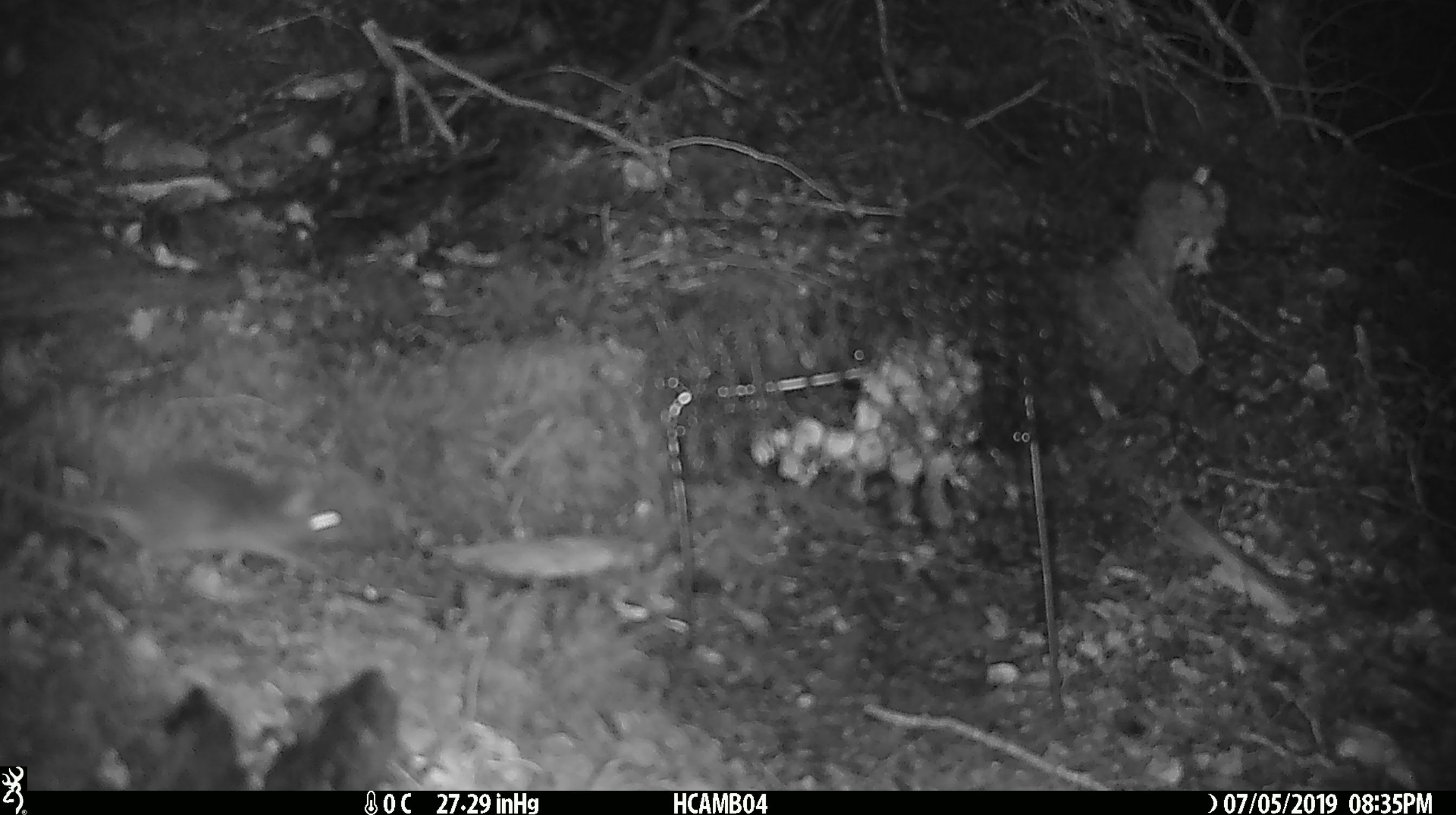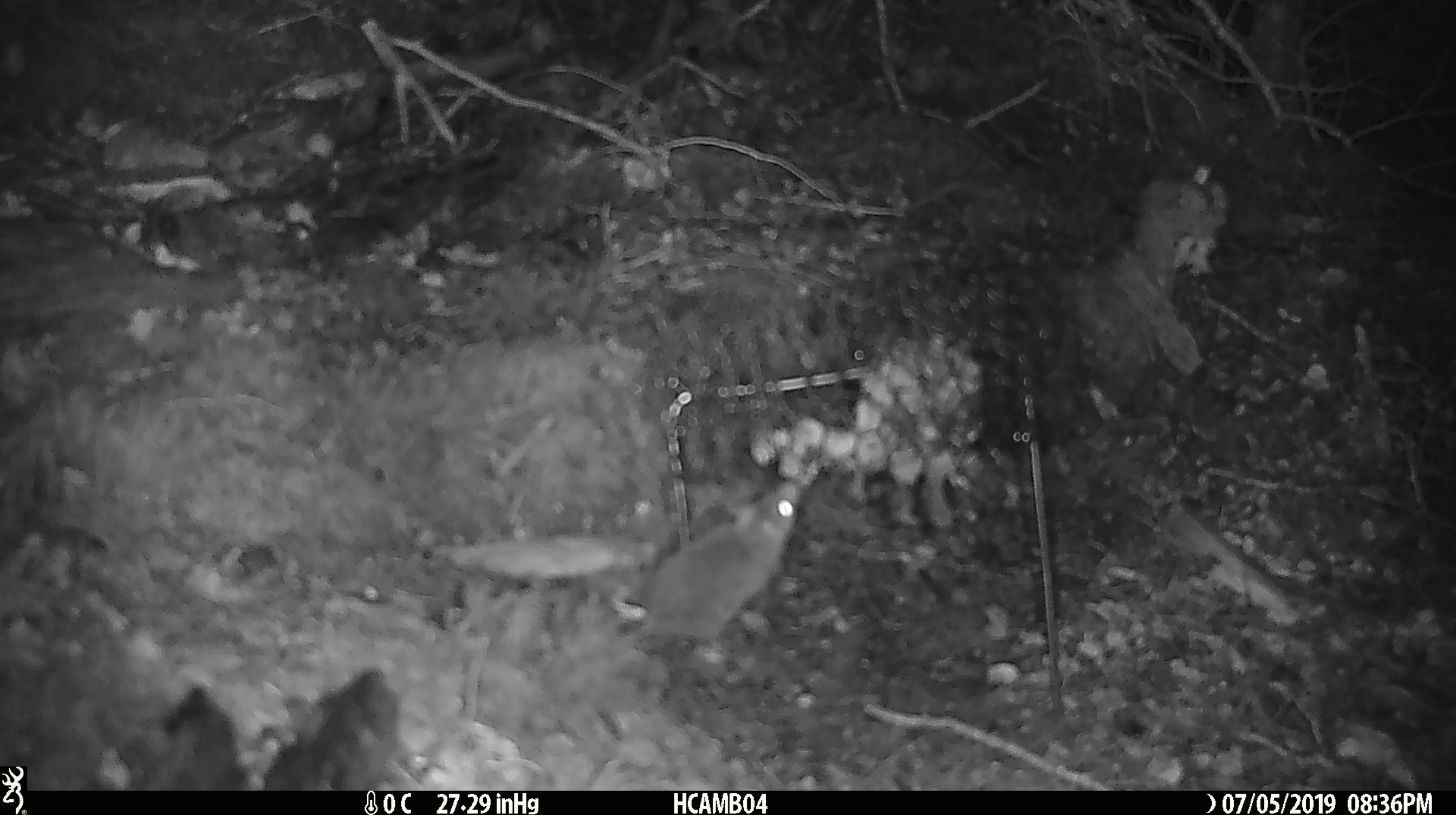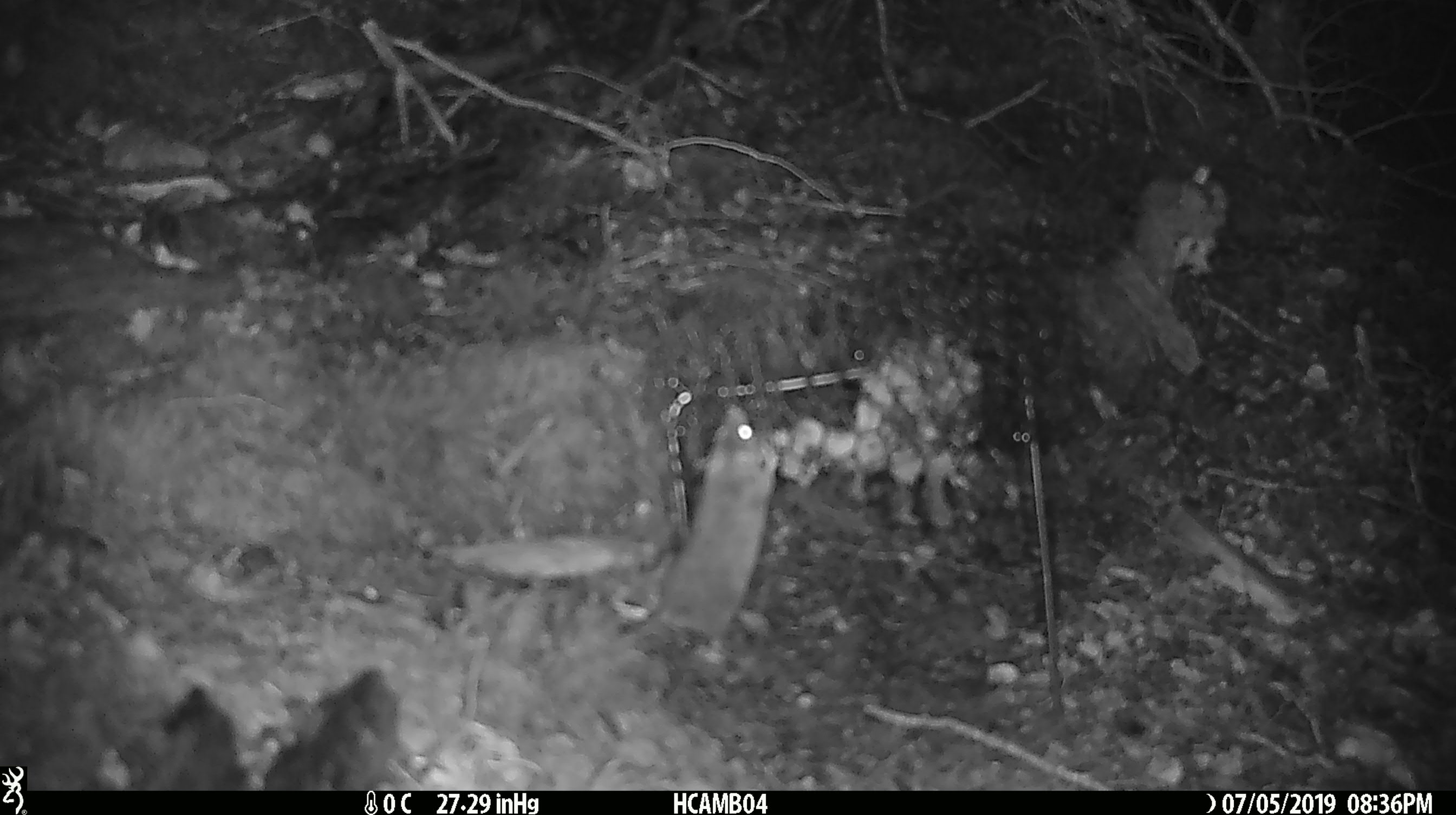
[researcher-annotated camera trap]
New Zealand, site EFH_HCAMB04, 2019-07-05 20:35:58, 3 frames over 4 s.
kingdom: Animalia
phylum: Chordata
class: Mammalia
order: Rodentia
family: Muridae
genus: Mus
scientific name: Mus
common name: mouse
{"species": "mouse (Mus)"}